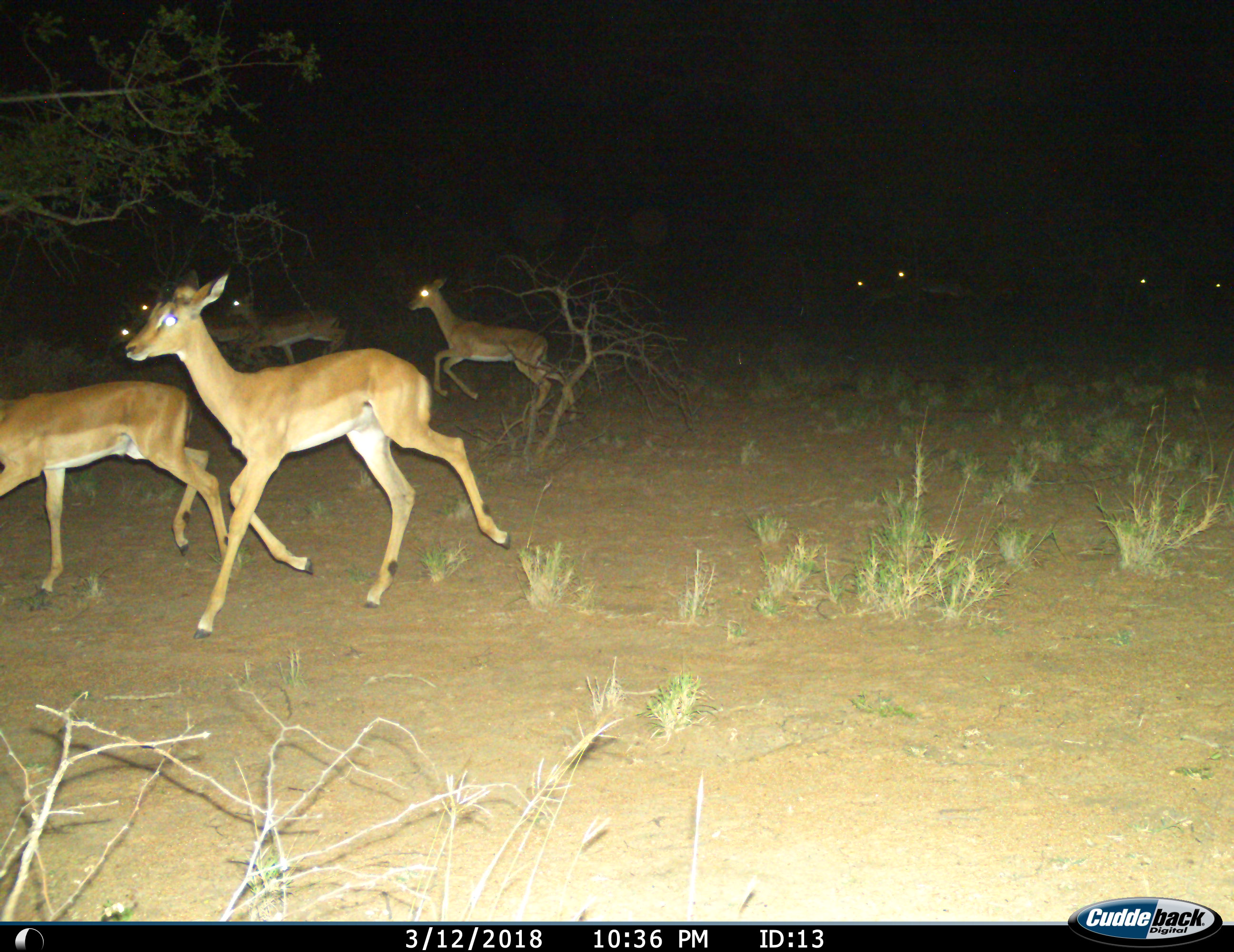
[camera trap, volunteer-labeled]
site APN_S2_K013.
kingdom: Animalia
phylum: Chordata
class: Mammalia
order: Artiodactyla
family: Bovidae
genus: Aepyceros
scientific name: Aepyceros melampus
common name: impala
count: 10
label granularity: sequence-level